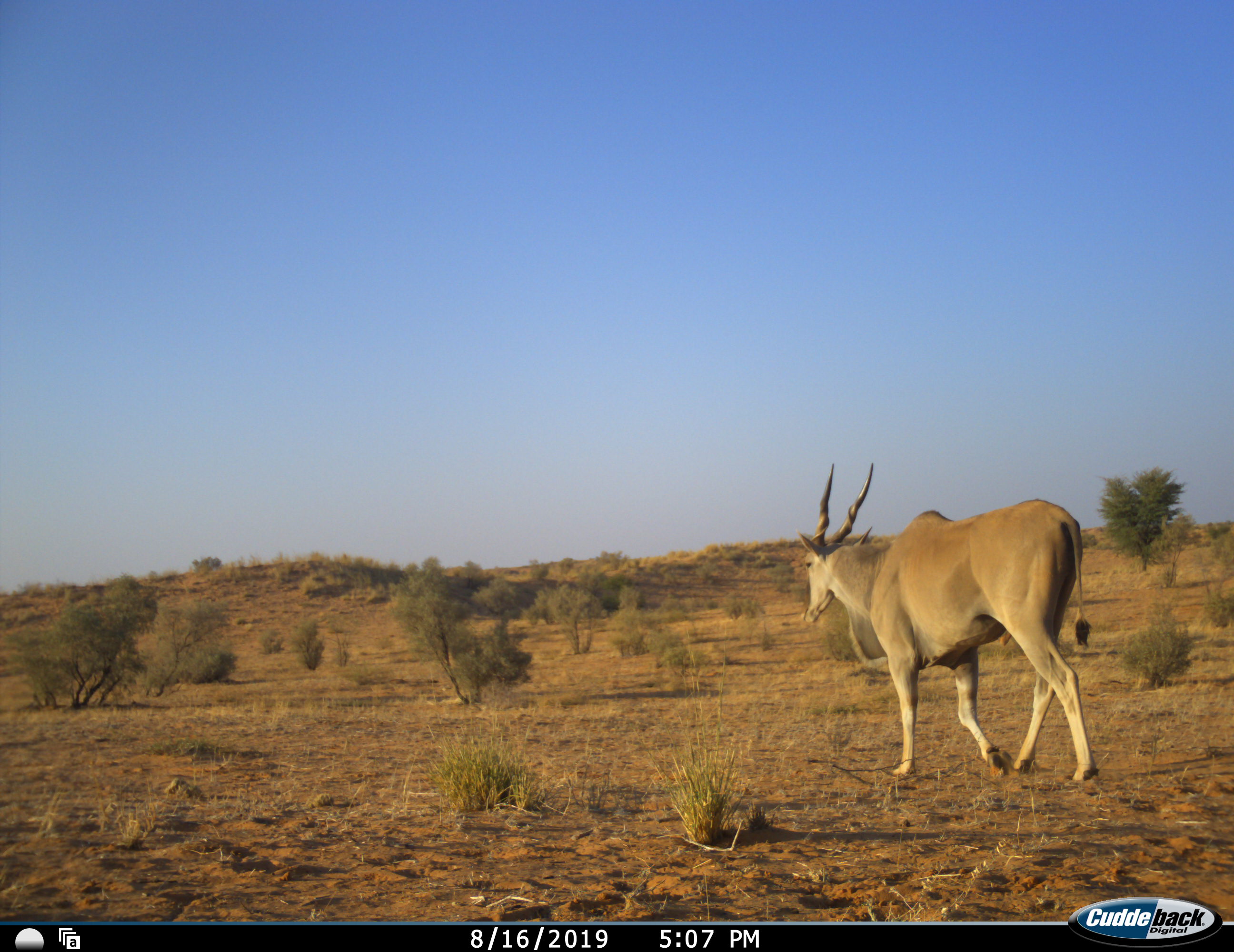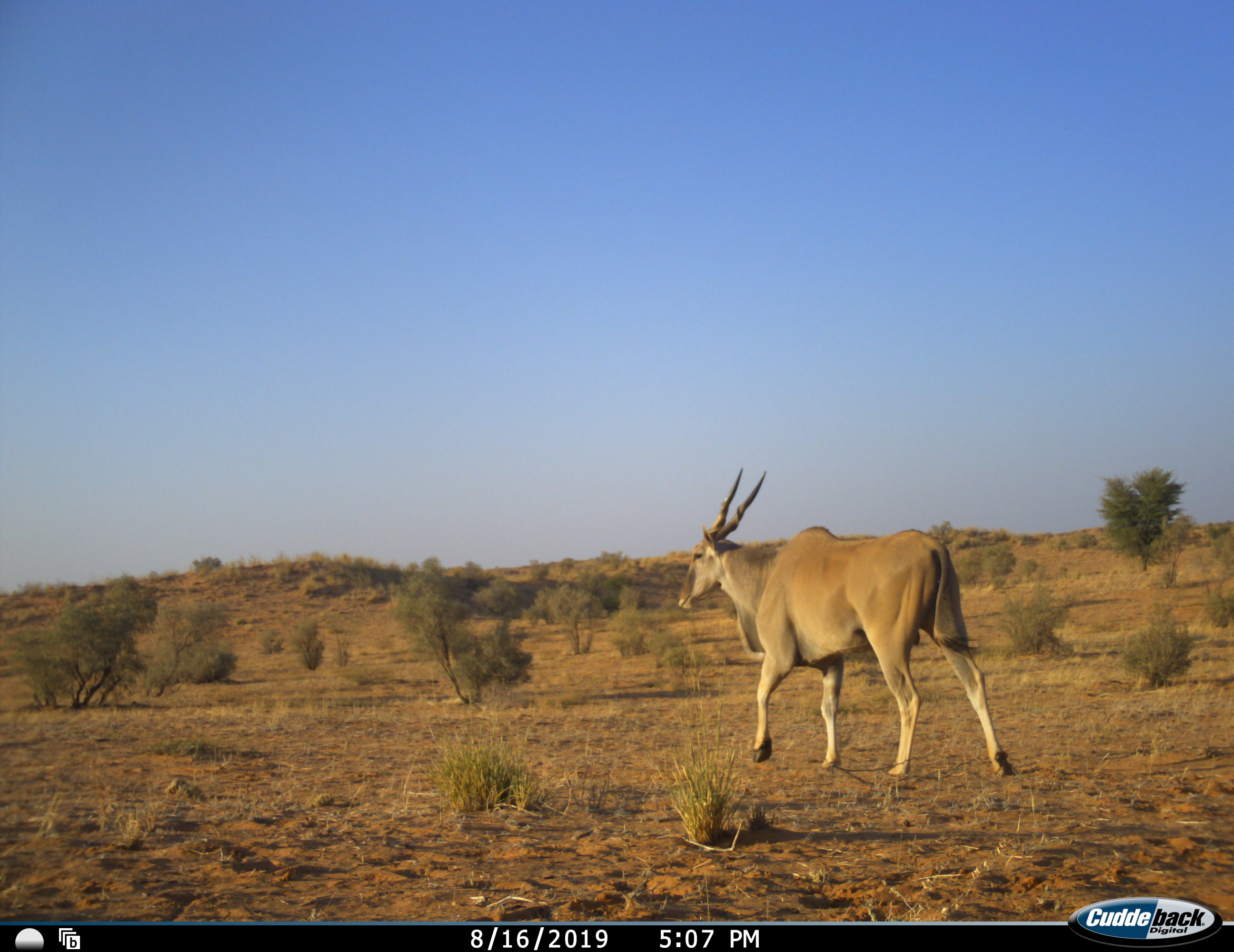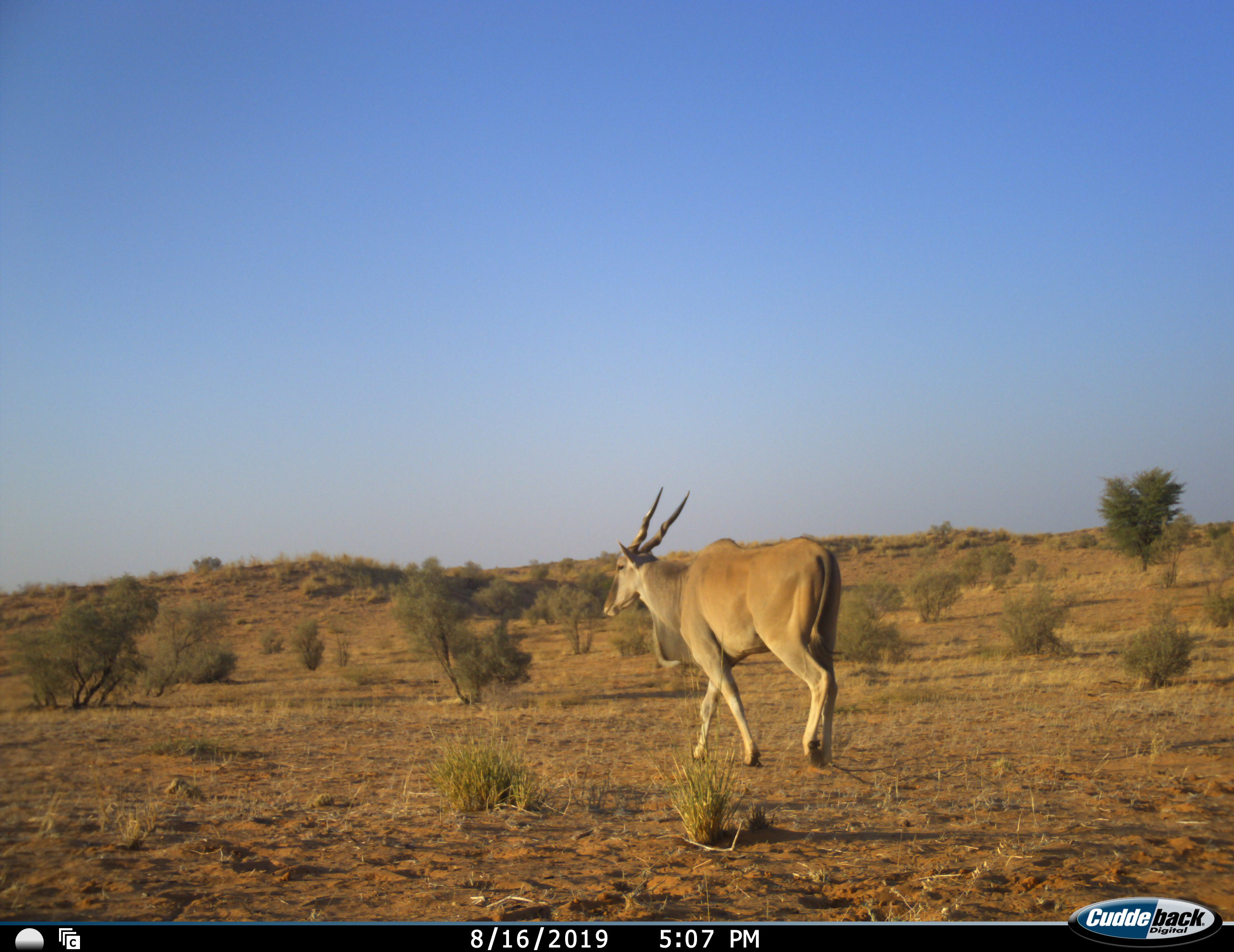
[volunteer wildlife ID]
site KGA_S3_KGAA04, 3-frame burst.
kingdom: Animalia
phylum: Chordata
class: Mammalia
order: Artiodactyla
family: Bovidae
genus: Tragelaphus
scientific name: Tragelaphus oryx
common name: eland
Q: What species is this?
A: Eland (Tragelaphus oryx).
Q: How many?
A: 1.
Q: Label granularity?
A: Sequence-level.